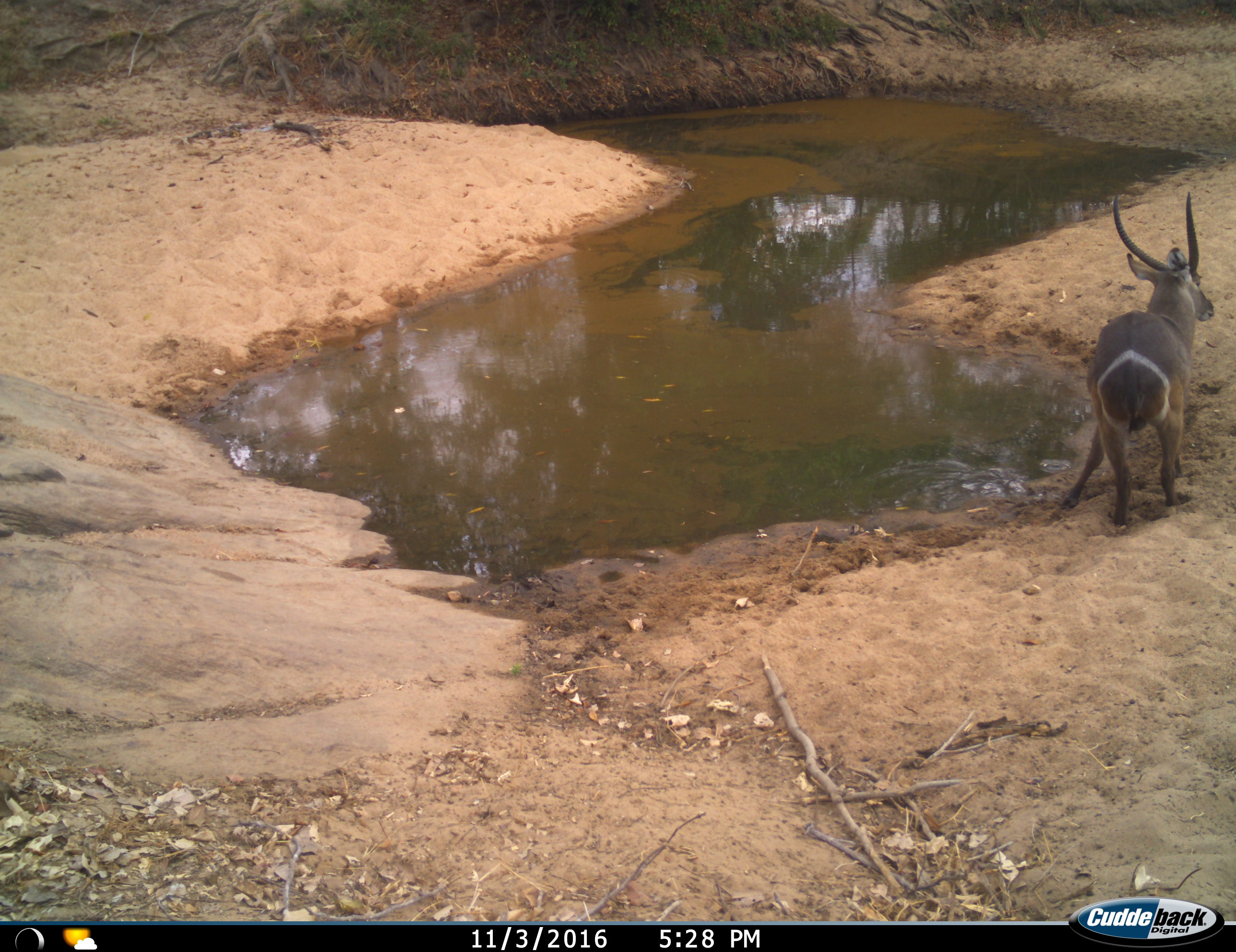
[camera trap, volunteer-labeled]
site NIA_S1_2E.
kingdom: Animalia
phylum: Chordata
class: Mammalia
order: Artiodactyla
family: Bovidae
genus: Kobus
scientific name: Kobus ellipsiprymnus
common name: waterbuck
Waterbuck (Kobus ellipsiprymnus), count 1. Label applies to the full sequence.